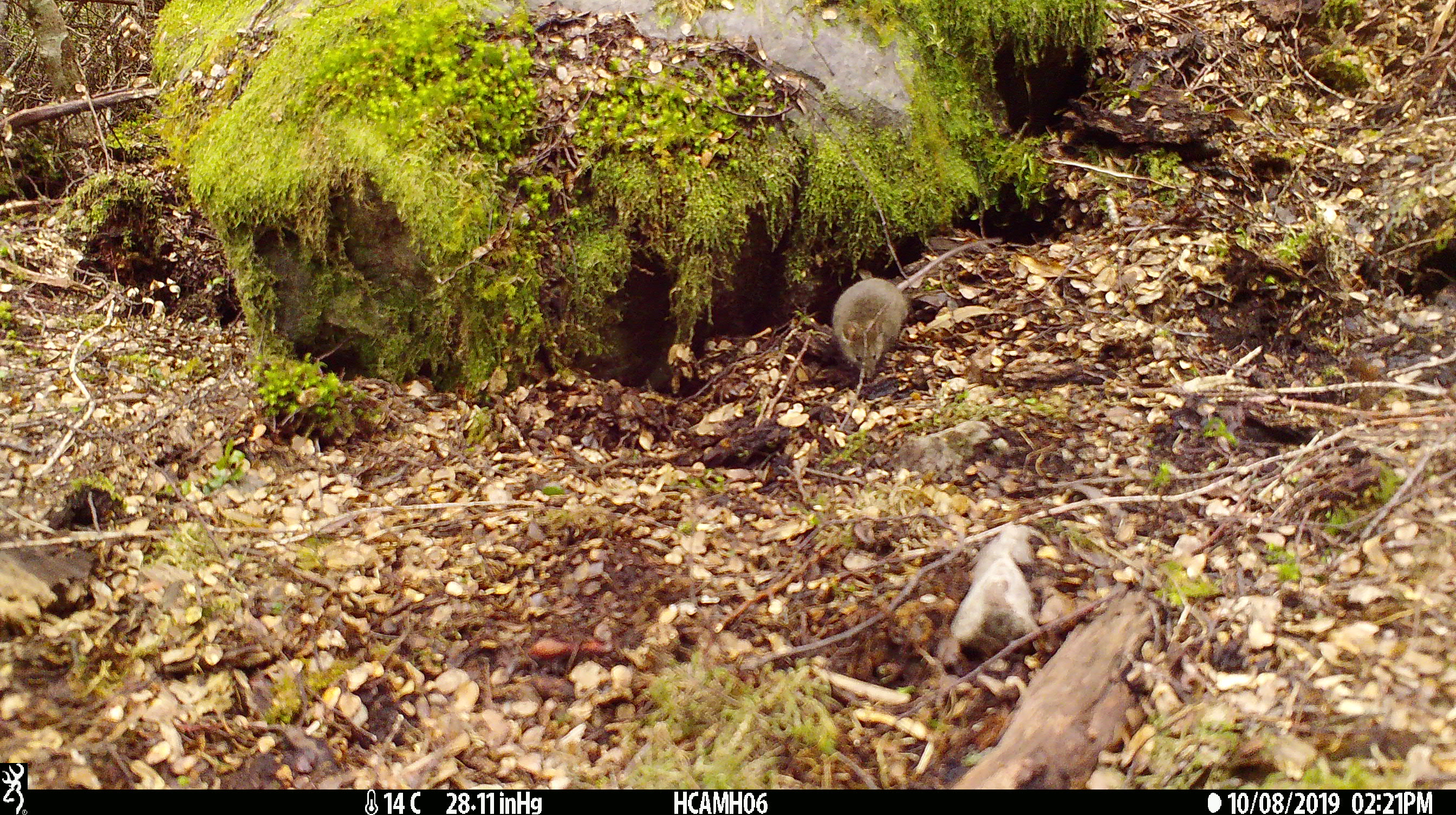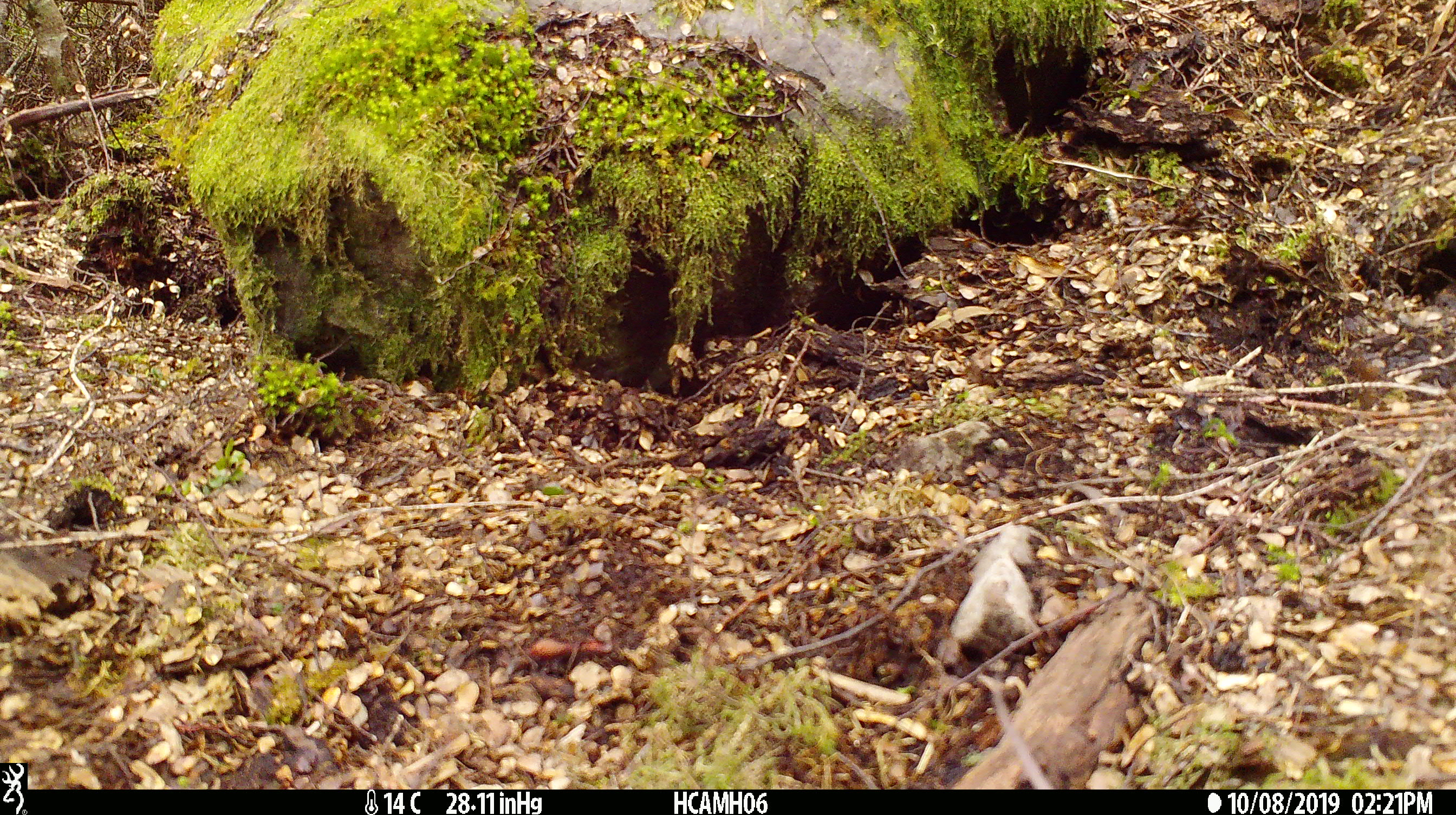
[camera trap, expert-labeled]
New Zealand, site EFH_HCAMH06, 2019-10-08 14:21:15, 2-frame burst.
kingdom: Animalia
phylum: Chordata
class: Mammalia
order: Rodentia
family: Muridae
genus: Mus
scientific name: Mus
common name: mouse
Mouse (Mus).